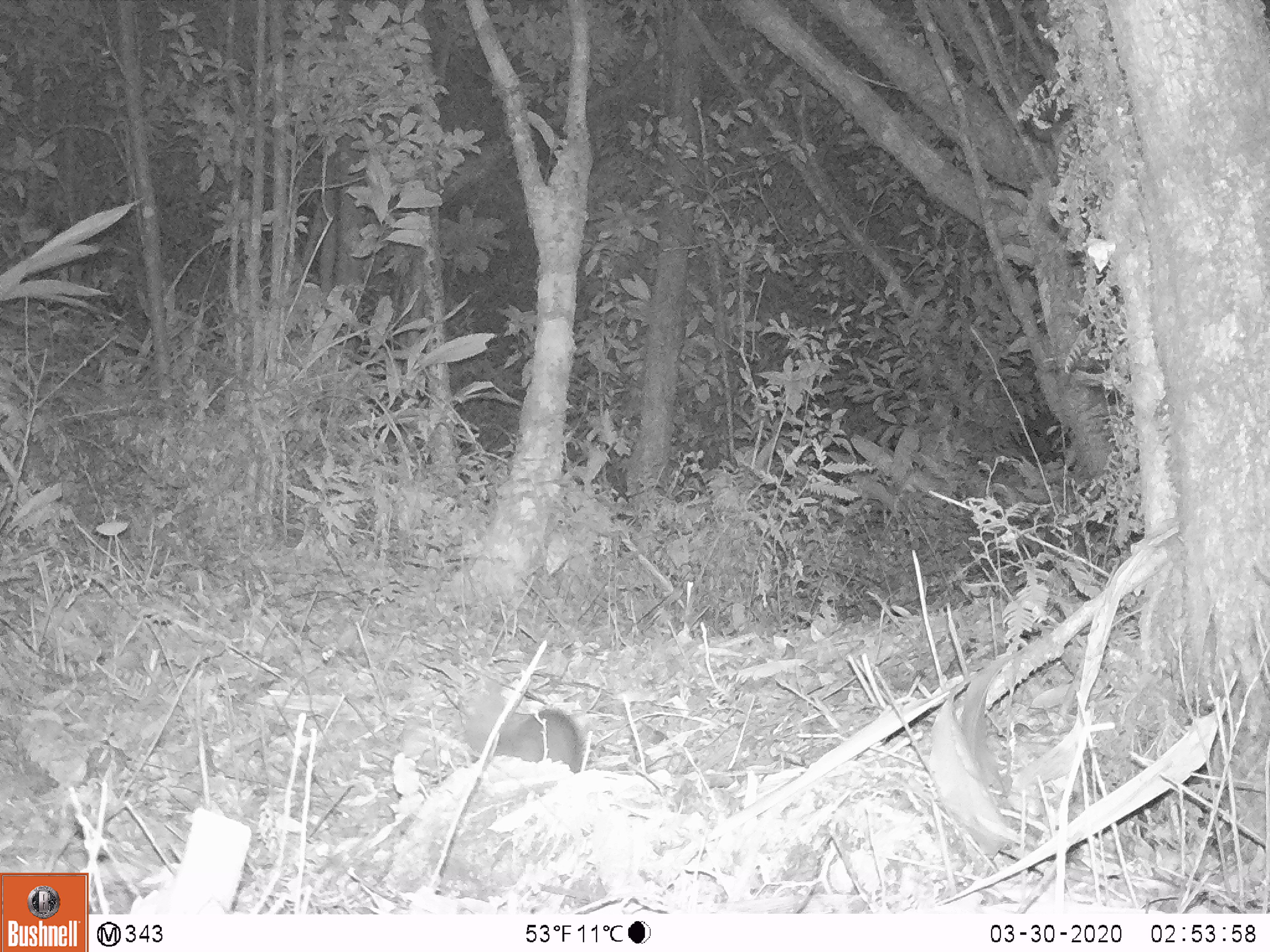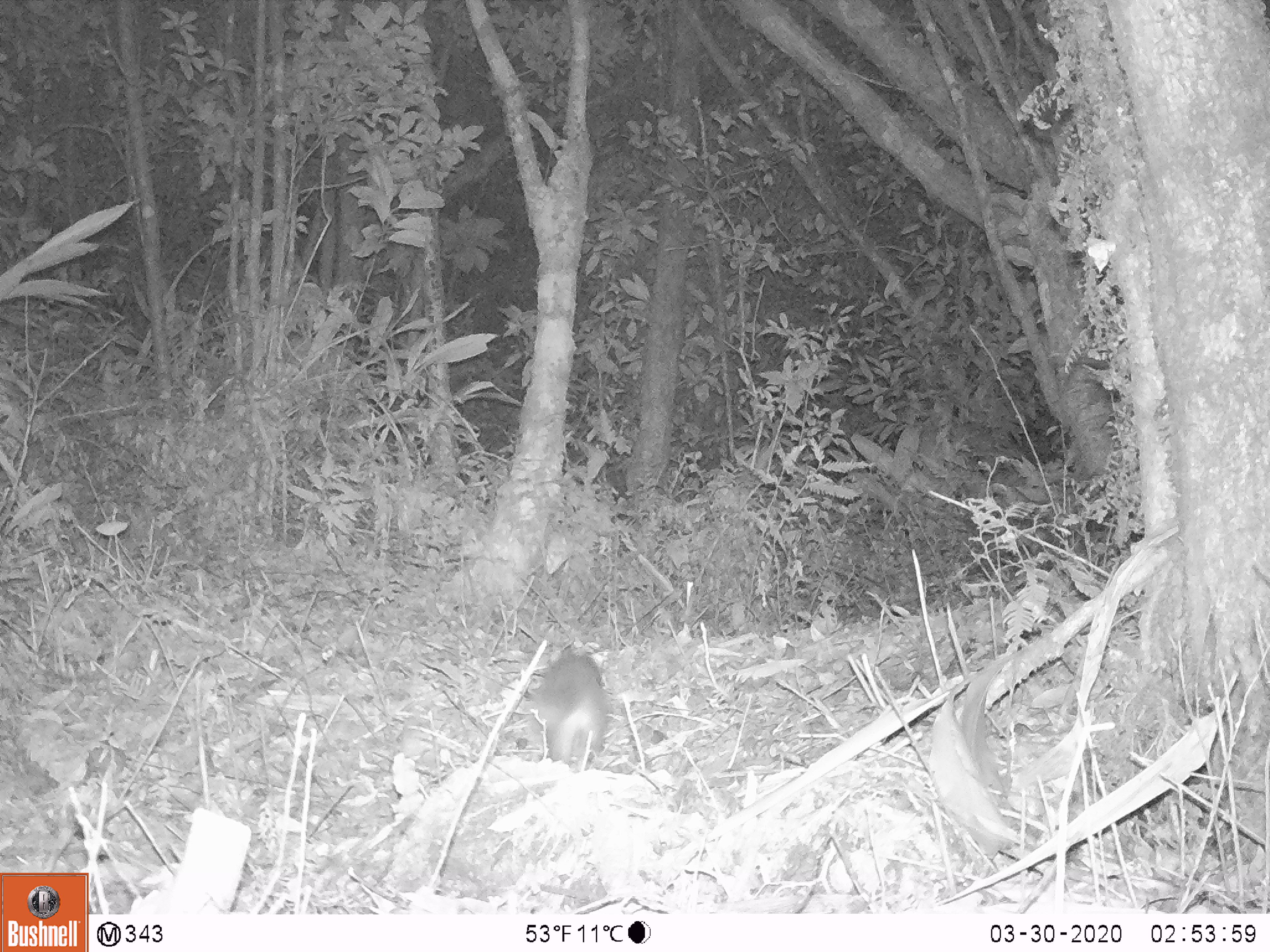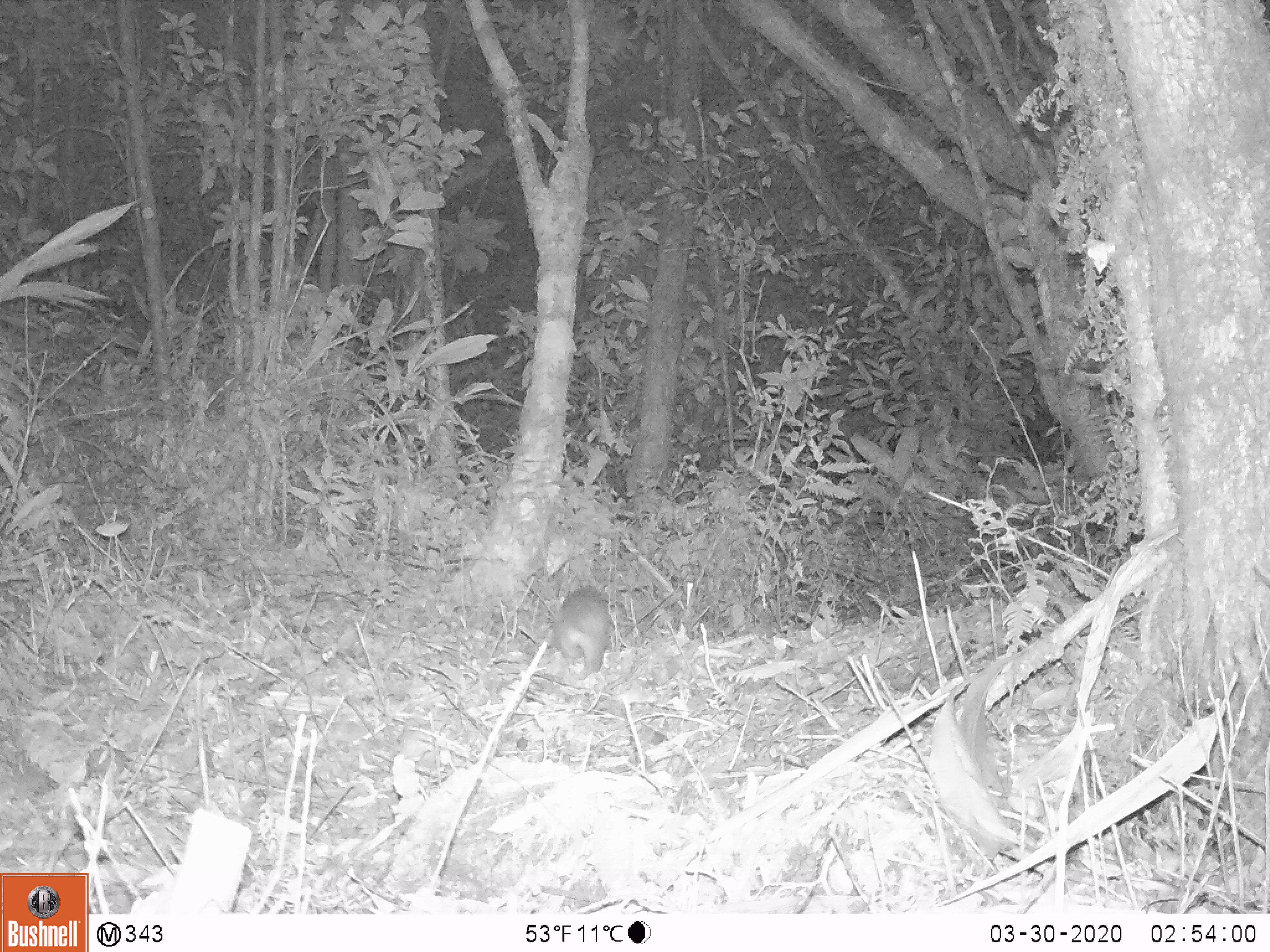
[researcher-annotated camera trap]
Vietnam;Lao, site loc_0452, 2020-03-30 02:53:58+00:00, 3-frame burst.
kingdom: Animalia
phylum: Chordata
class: Mammalia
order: Carnivora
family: Mustelidae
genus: Melogale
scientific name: Melogale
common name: ferret badger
Ferret badger (Melogale). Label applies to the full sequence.